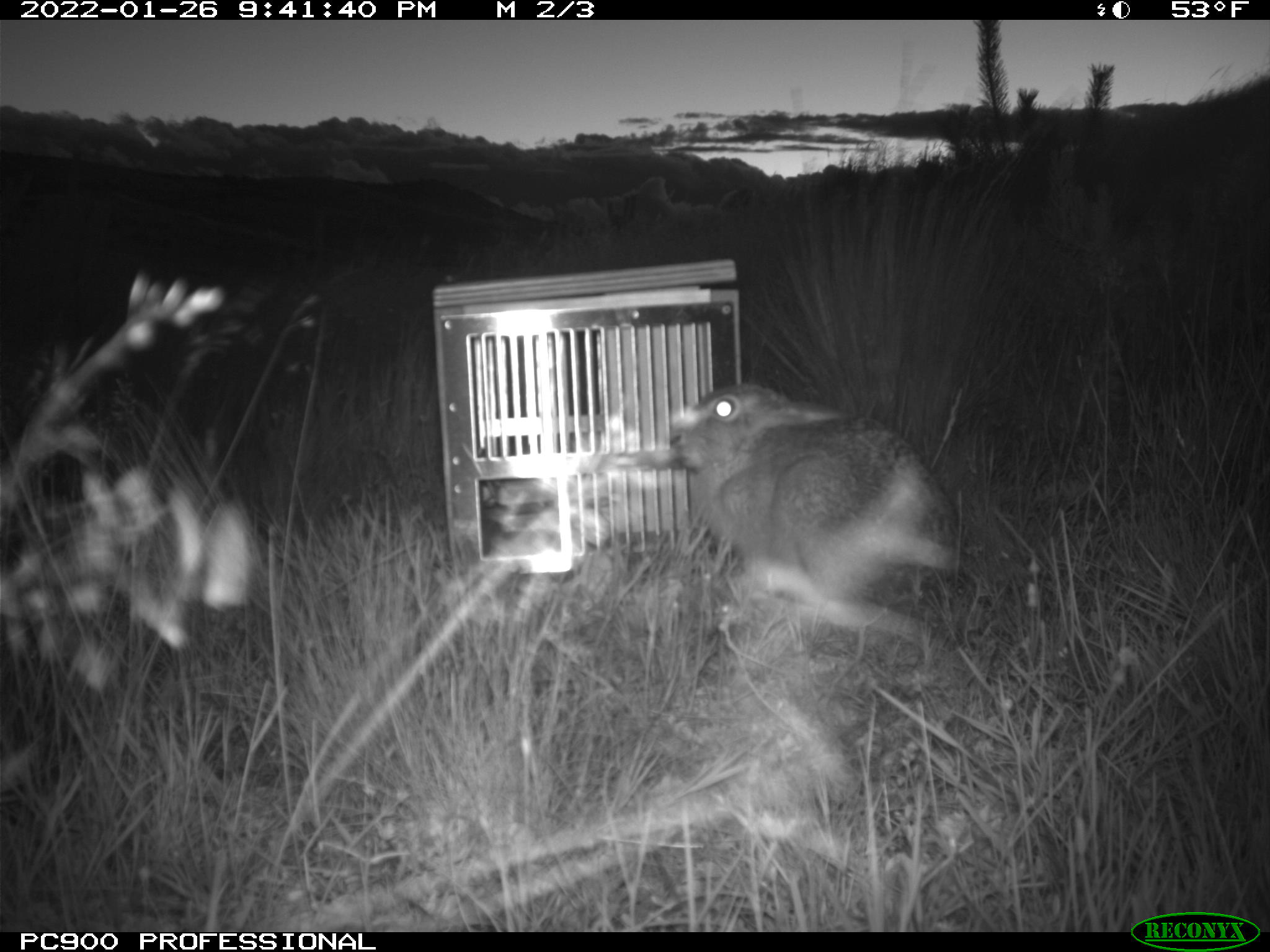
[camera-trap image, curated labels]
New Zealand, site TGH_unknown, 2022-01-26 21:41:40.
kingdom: Animalia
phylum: Chordata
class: Mammalia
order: Lagomorpha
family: Leporidae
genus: Lepus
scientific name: Lepus europaeus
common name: brown hare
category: hare